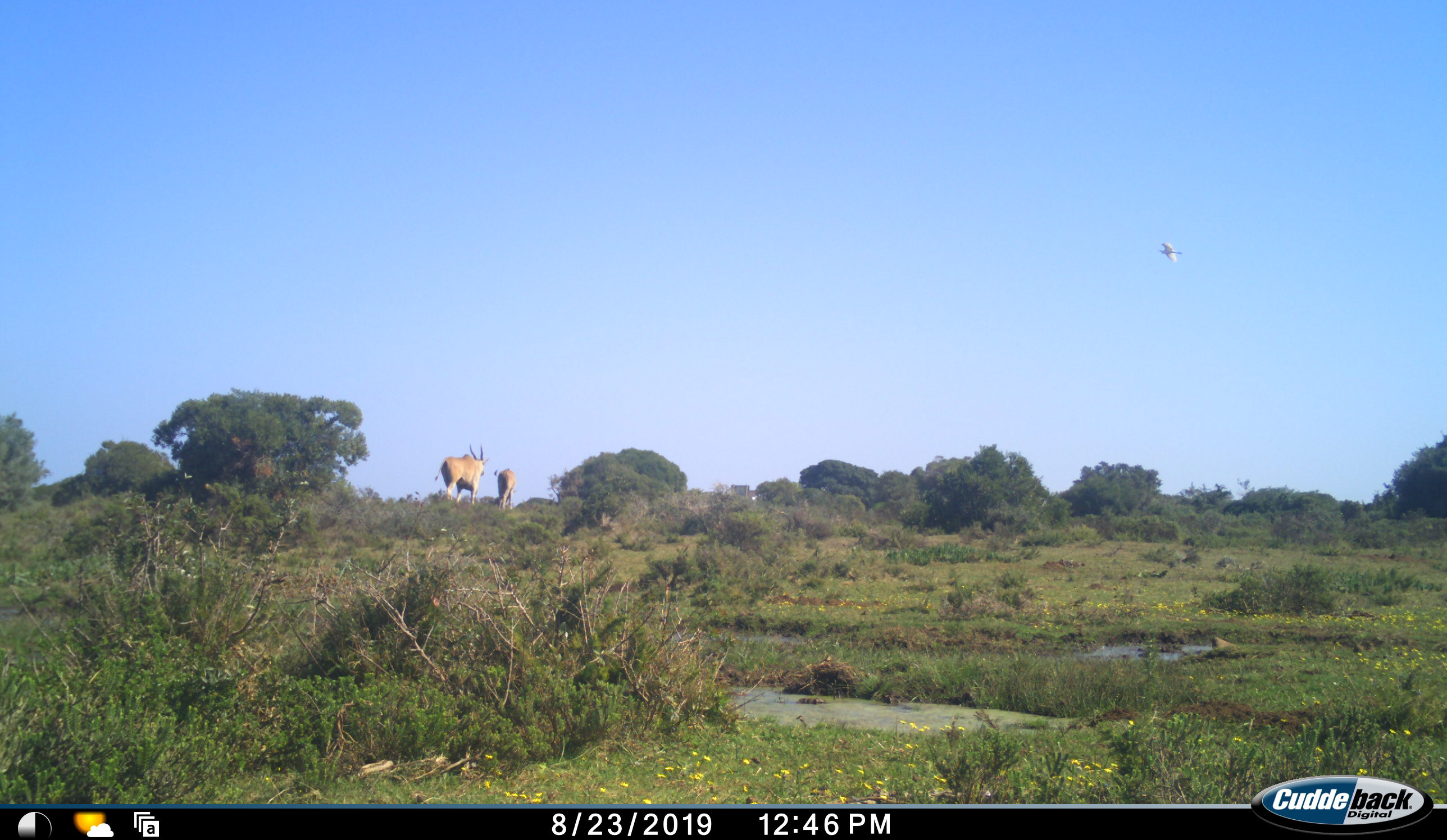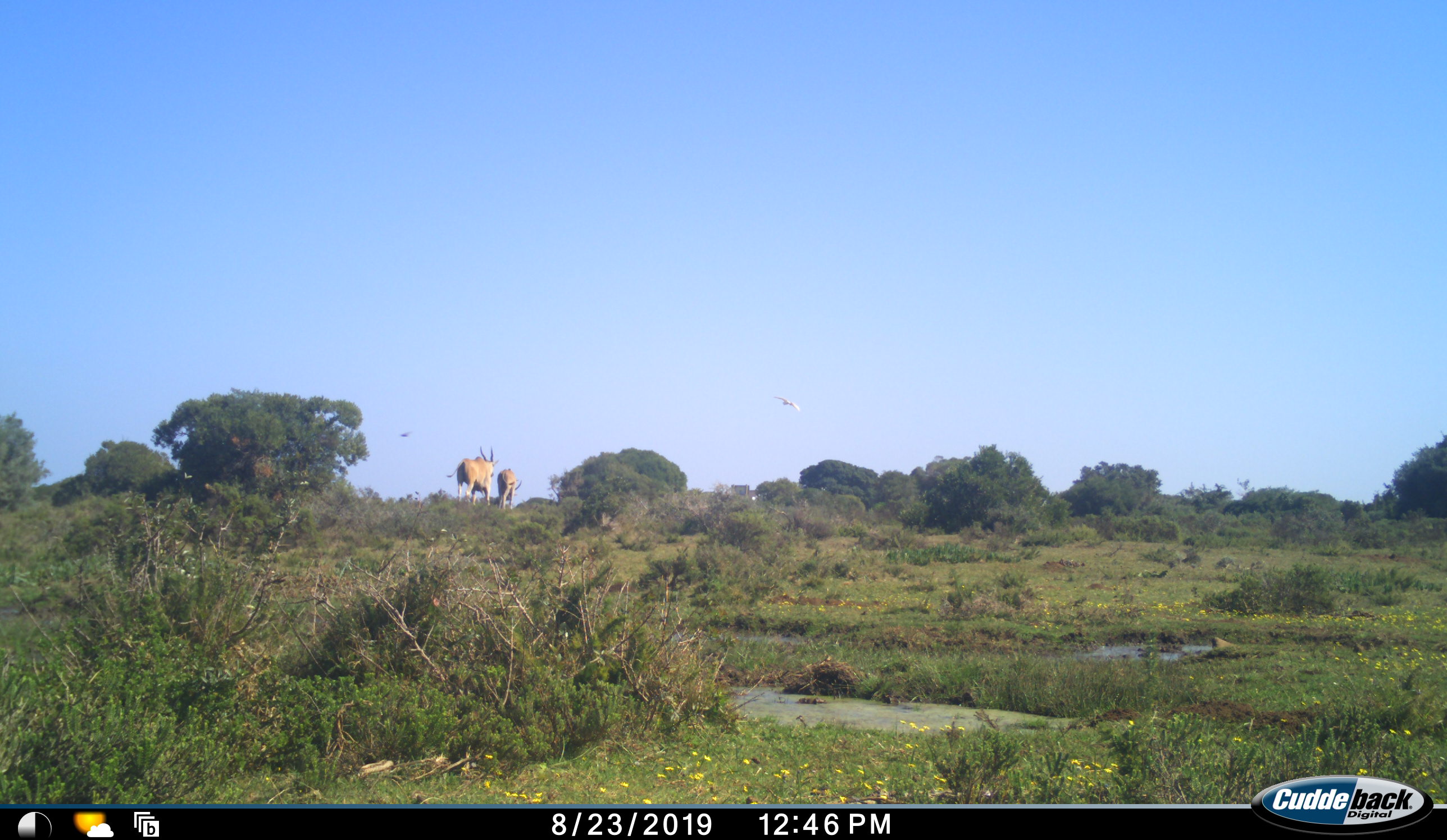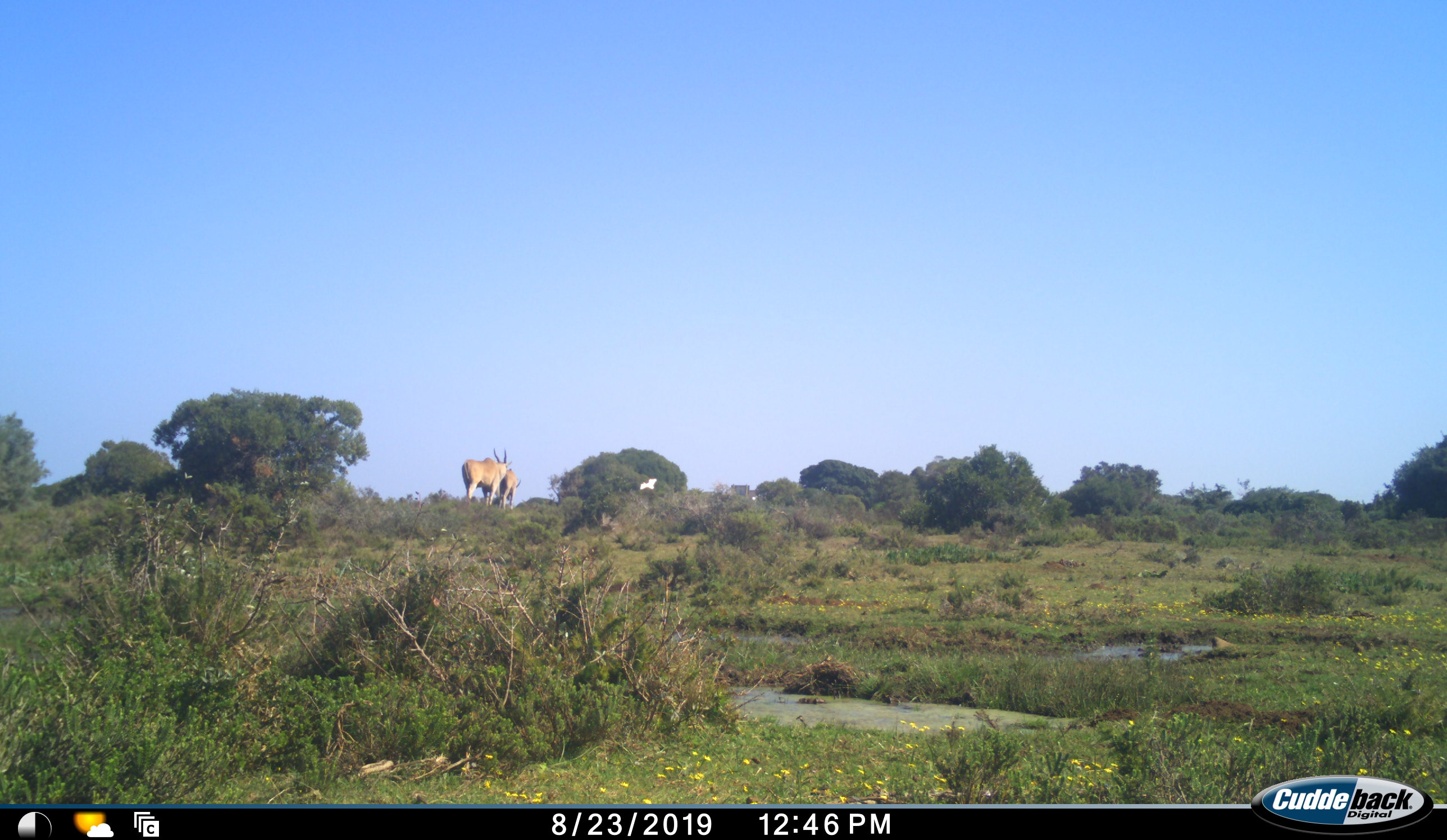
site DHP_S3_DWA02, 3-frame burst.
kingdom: Animalia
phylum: Chordata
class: Aves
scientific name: Aves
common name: bird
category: birdother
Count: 2.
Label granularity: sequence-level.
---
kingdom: Animalia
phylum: Chordata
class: Mammalia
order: Artiodactyla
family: Bovidae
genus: Tragelaphus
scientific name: Tragelaphus oryx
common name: eland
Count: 2.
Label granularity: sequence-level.